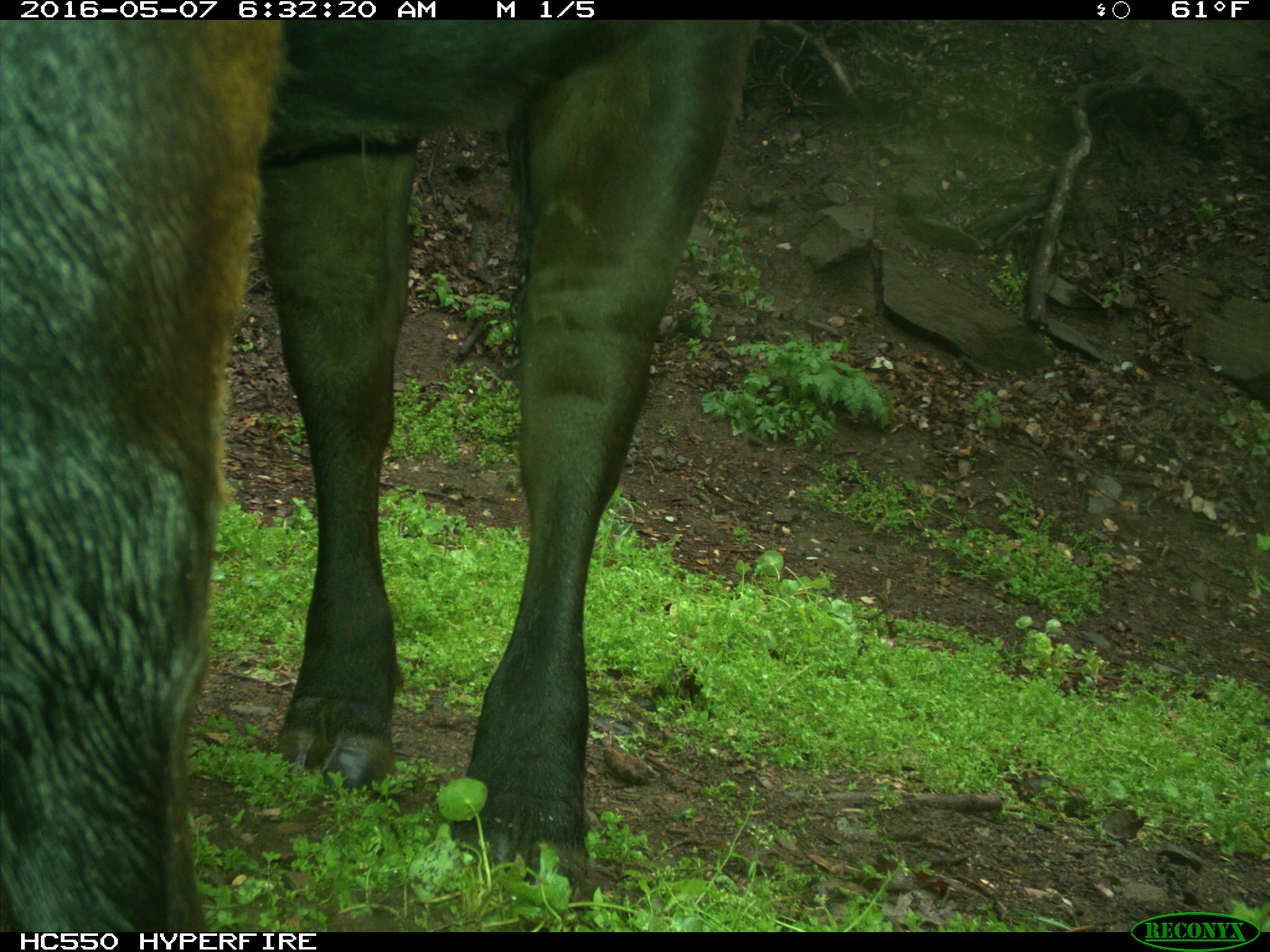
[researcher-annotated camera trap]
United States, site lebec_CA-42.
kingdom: Animalia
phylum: Chordata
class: Mammalia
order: Artiodactyla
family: Bovidae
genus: Bos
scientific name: Bos taurus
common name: domestic cow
Bos taurus (domestic cow).